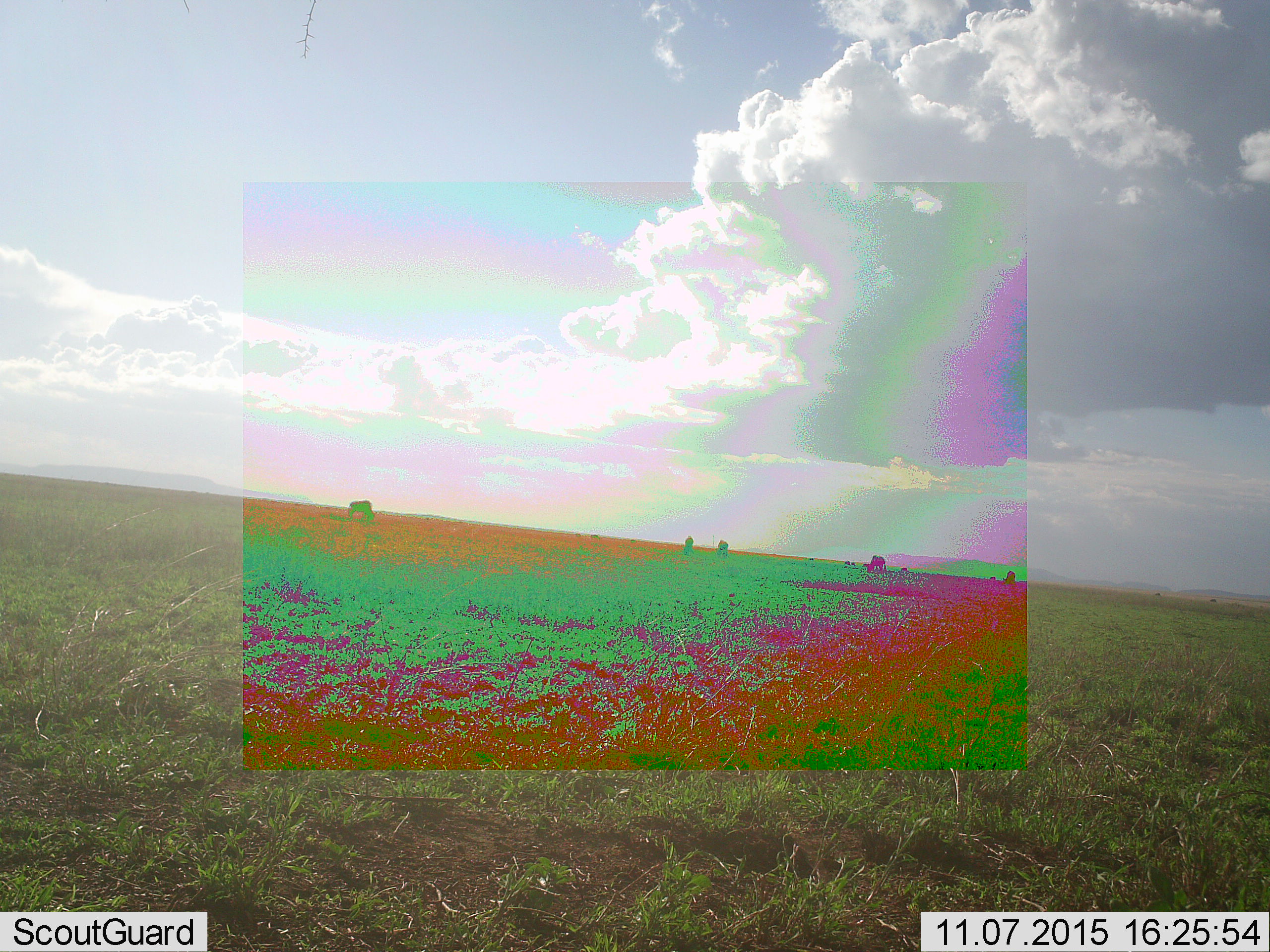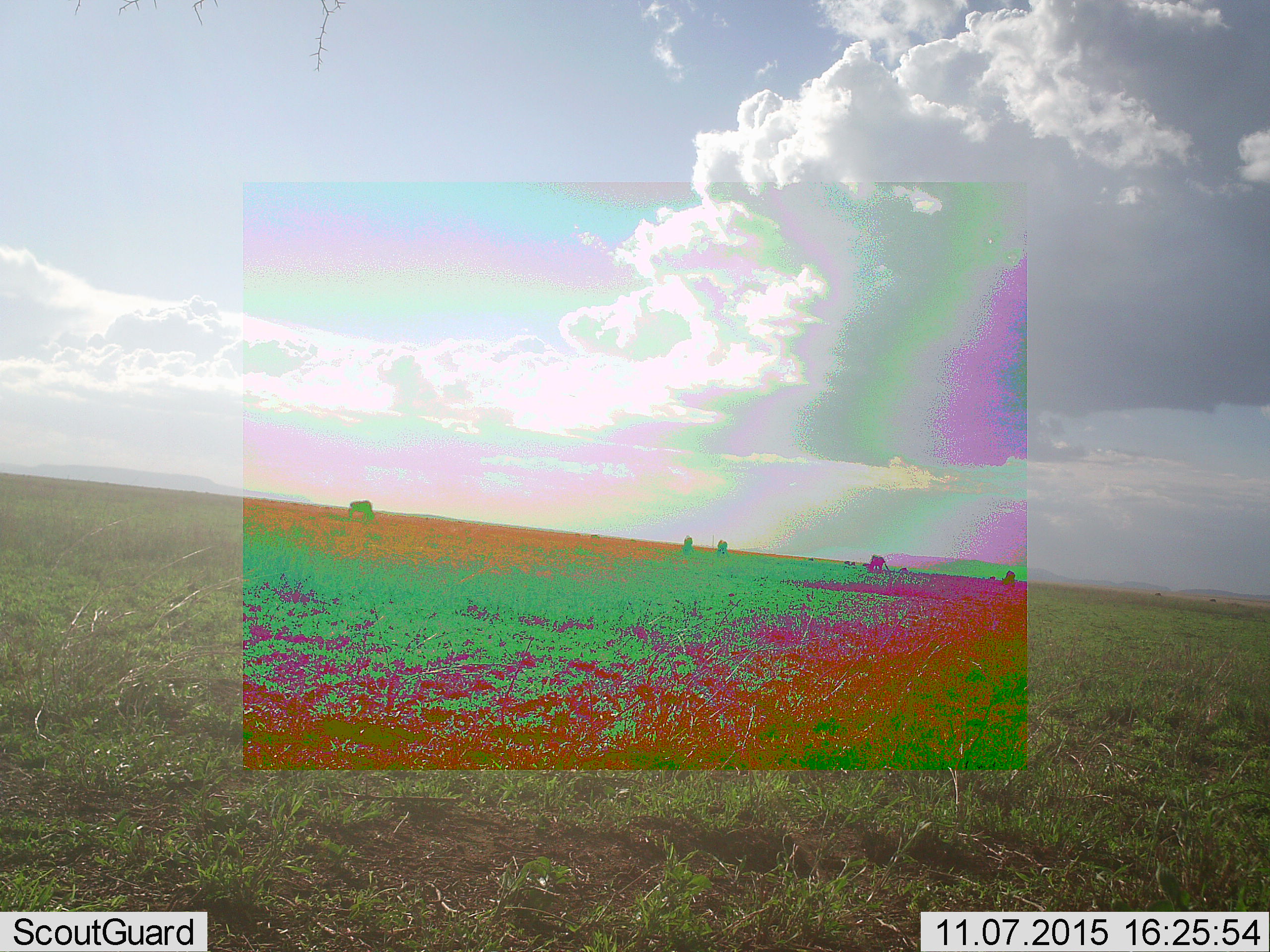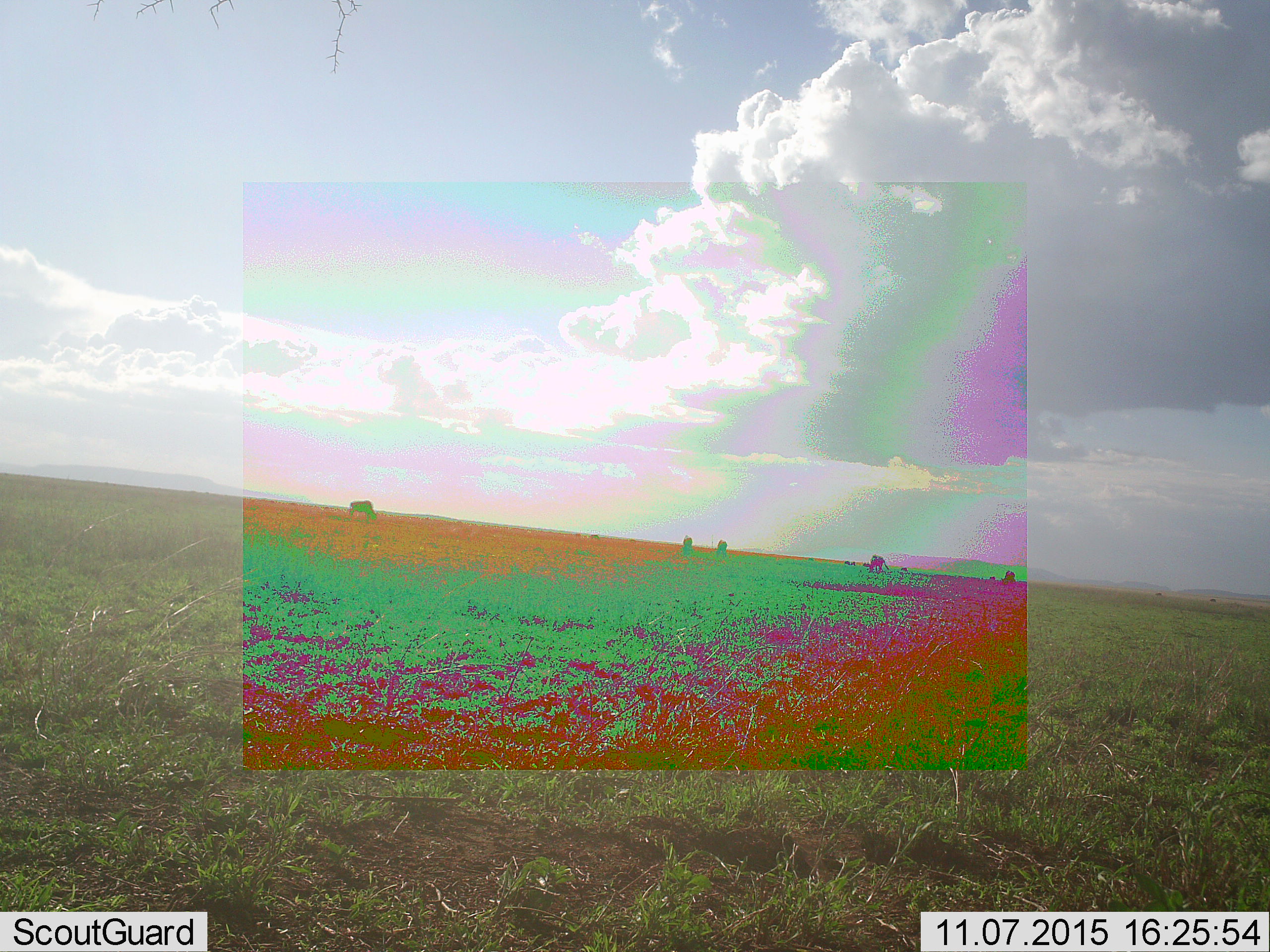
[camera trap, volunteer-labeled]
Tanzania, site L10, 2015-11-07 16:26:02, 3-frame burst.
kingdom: Animalia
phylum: Chordata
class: Mammalia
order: Artiodactyla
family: Bovidae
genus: Connochaetes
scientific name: Connochaetes taurinus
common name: blue wildebeest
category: wildebeest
Wildebeest (blue wildebeest) (Connochaetes taurinus), count 11-50. Behavior (volunteer vote fractions): standing 25%, resting 0%, moving 50%, interacting 0%. Young present (vote fraction): 0%. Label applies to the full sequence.